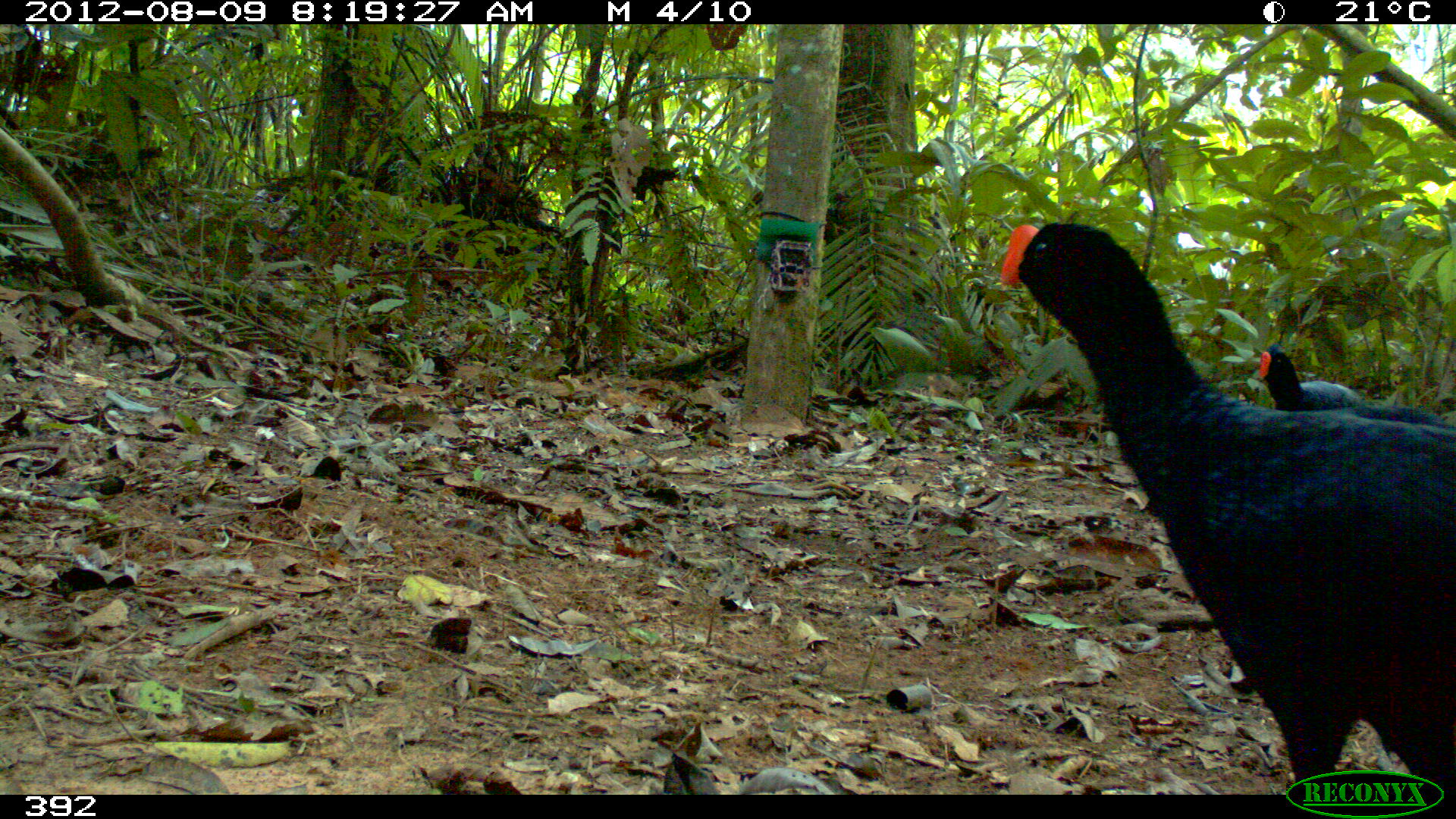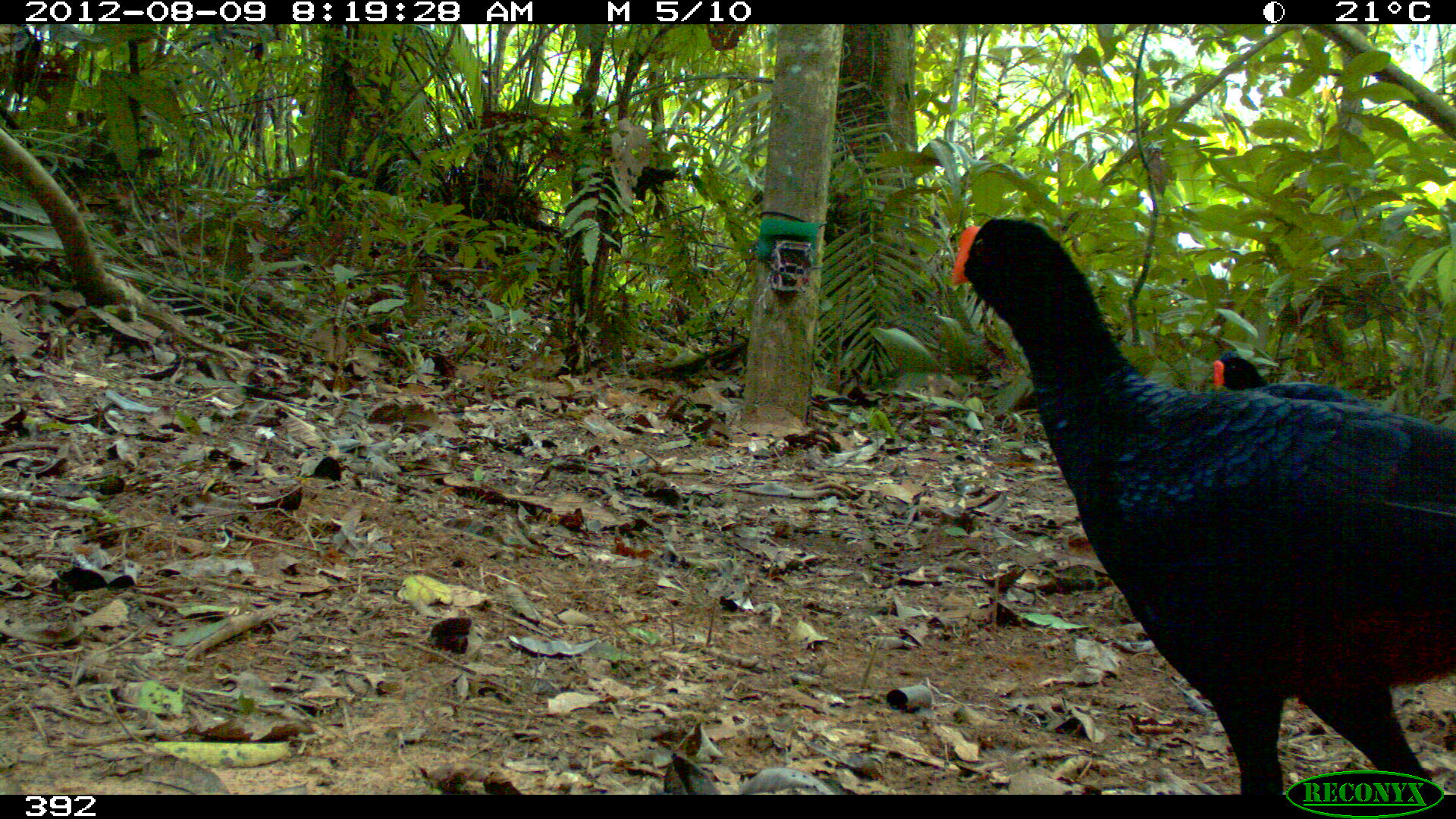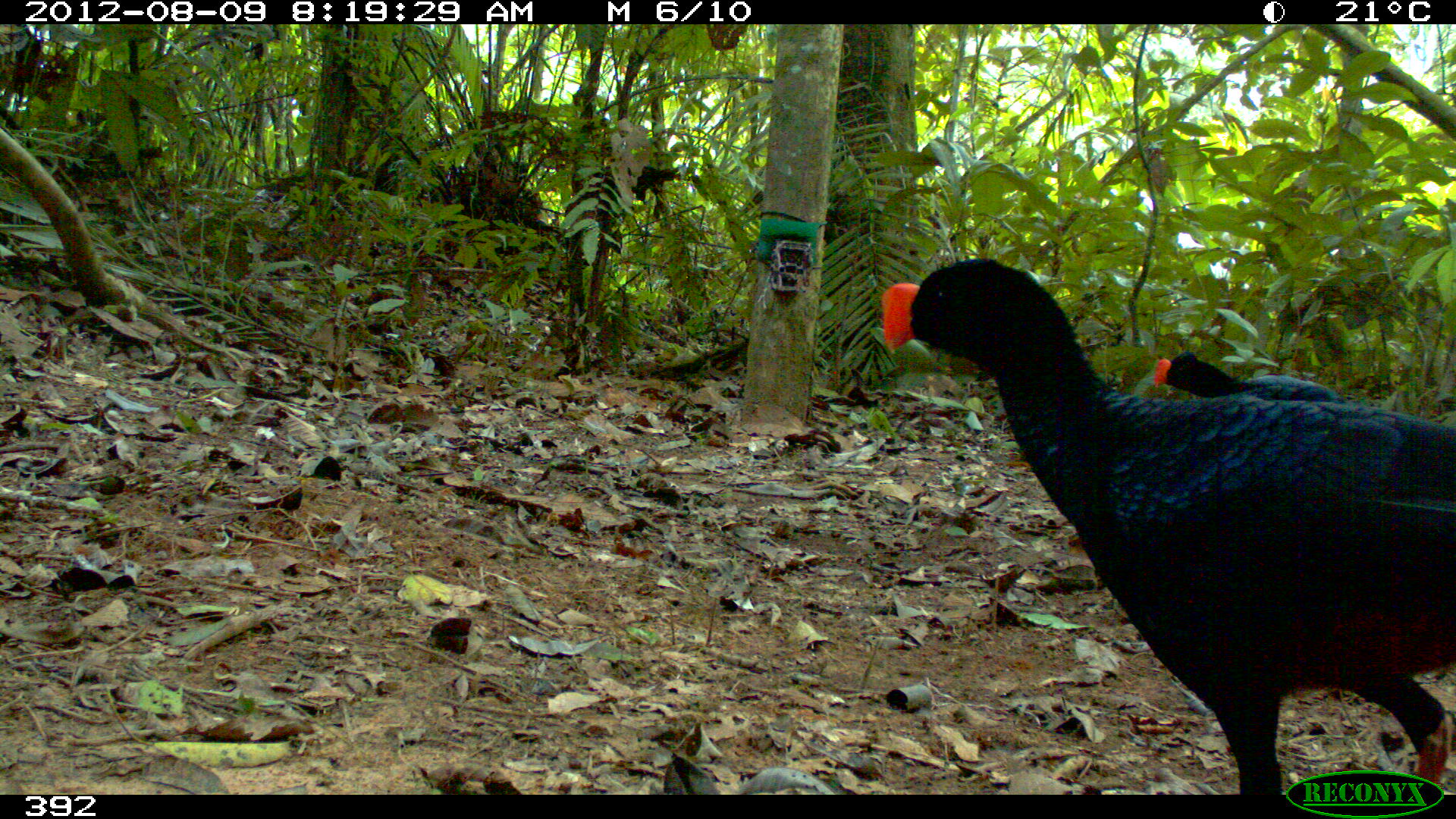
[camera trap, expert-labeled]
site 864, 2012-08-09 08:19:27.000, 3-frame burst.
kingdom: Animalia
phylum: Chordata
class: Aves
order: Galliformes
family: Cracidae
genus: Mitu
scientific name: Mitu tuberosum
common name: razor-billed curassow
Mitu tuberosum (razor-billed curassow).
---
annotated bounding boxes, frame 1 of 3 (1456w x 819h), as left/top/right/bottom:
mitu tuberosum: 998/220/1456/795; 1257/343/1364/412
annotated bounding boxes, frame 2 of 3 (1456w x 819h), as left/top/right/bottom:
mitu tuberosum: 948/216/1455/795; 1211/350/1371/406